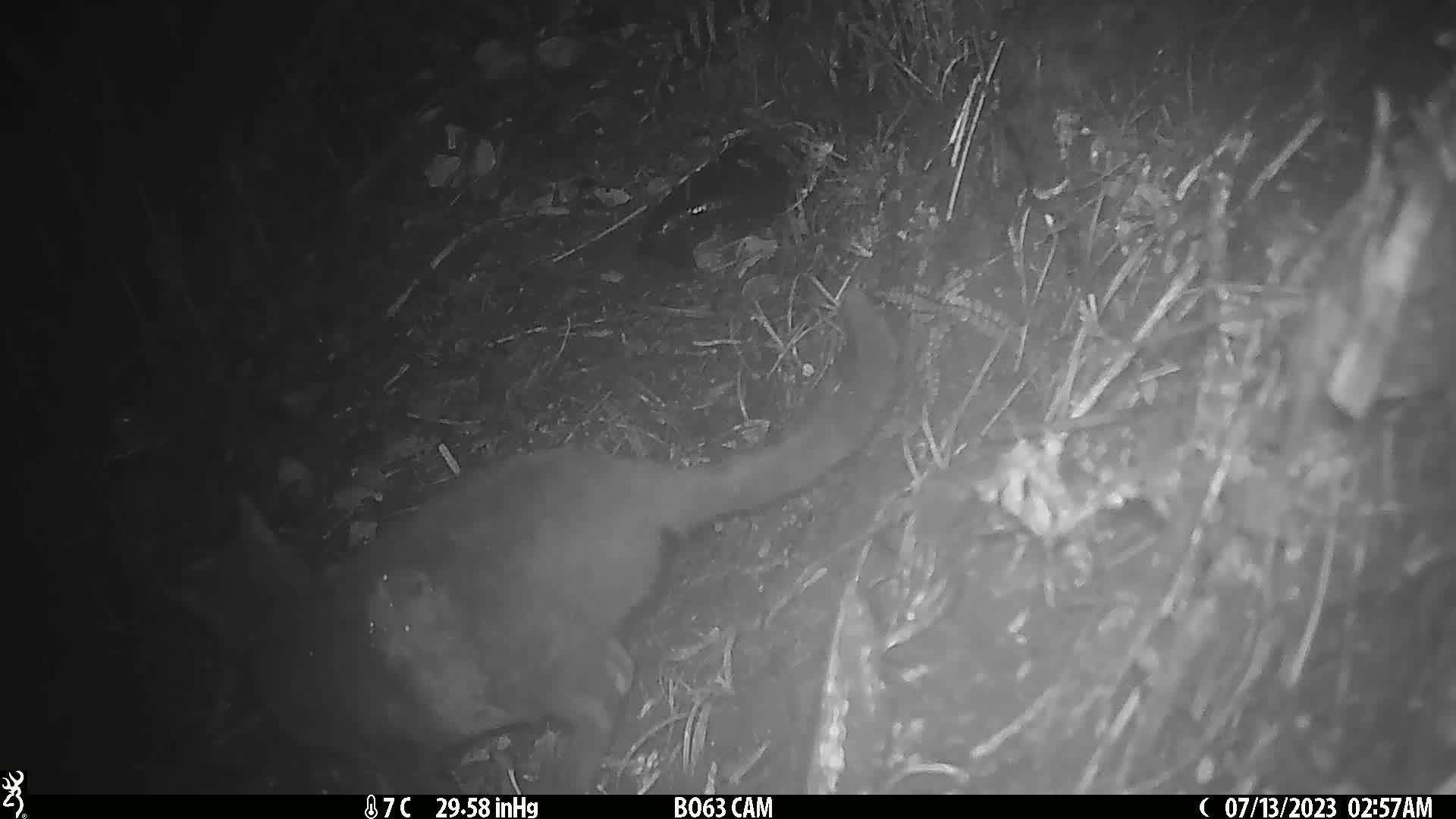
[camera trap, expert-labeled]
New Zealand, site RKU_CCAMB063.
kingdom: Animalia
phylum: Chordata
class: Mammalia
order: Carnivora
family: Felidae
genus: Felis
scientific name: Felis catus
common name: domestic cat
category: cat